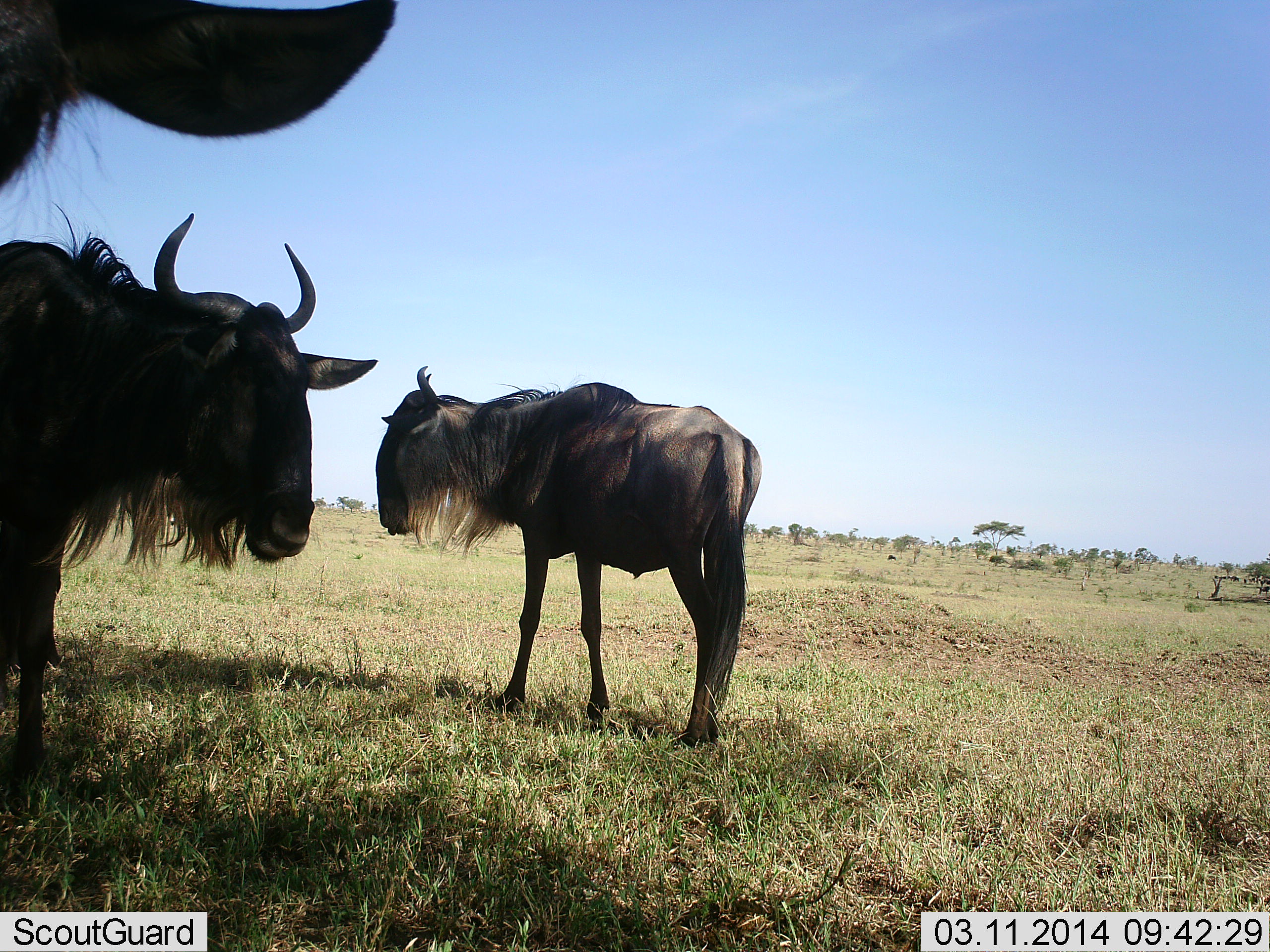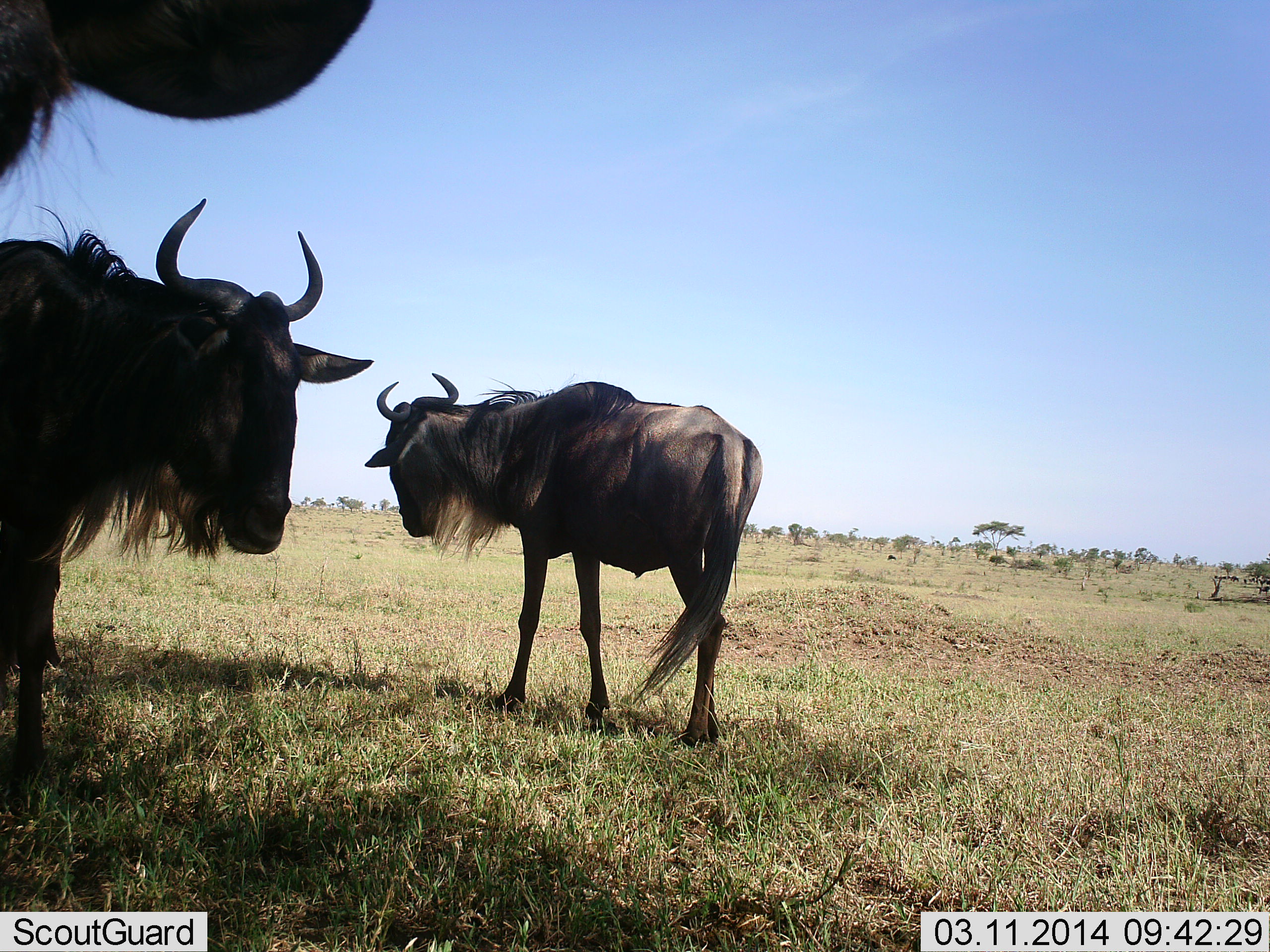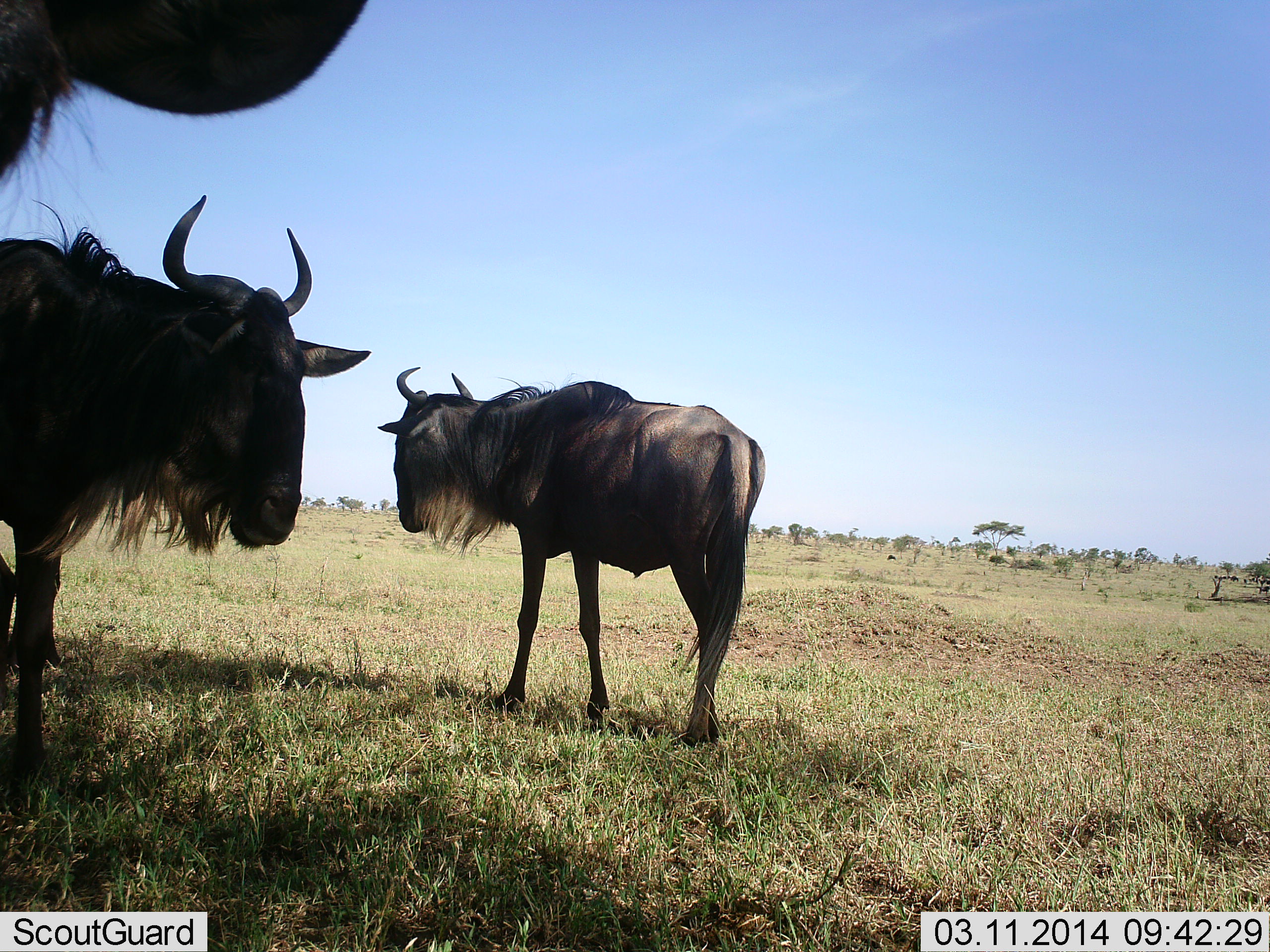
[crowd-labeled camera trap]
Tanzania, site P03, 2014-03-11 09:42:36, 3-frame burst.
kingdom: Animalia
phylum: Chordata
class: Mammalia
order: Artiodactyla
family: Bovidae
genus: Connochaetes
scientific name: Connochaetes taurinus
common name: blue wildebeest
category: wildebeest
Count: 3.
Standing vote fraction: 90%.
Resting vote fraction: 20%.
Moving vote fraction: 0%.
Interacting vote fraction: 0%.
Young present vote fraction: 0%.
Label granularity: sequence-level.